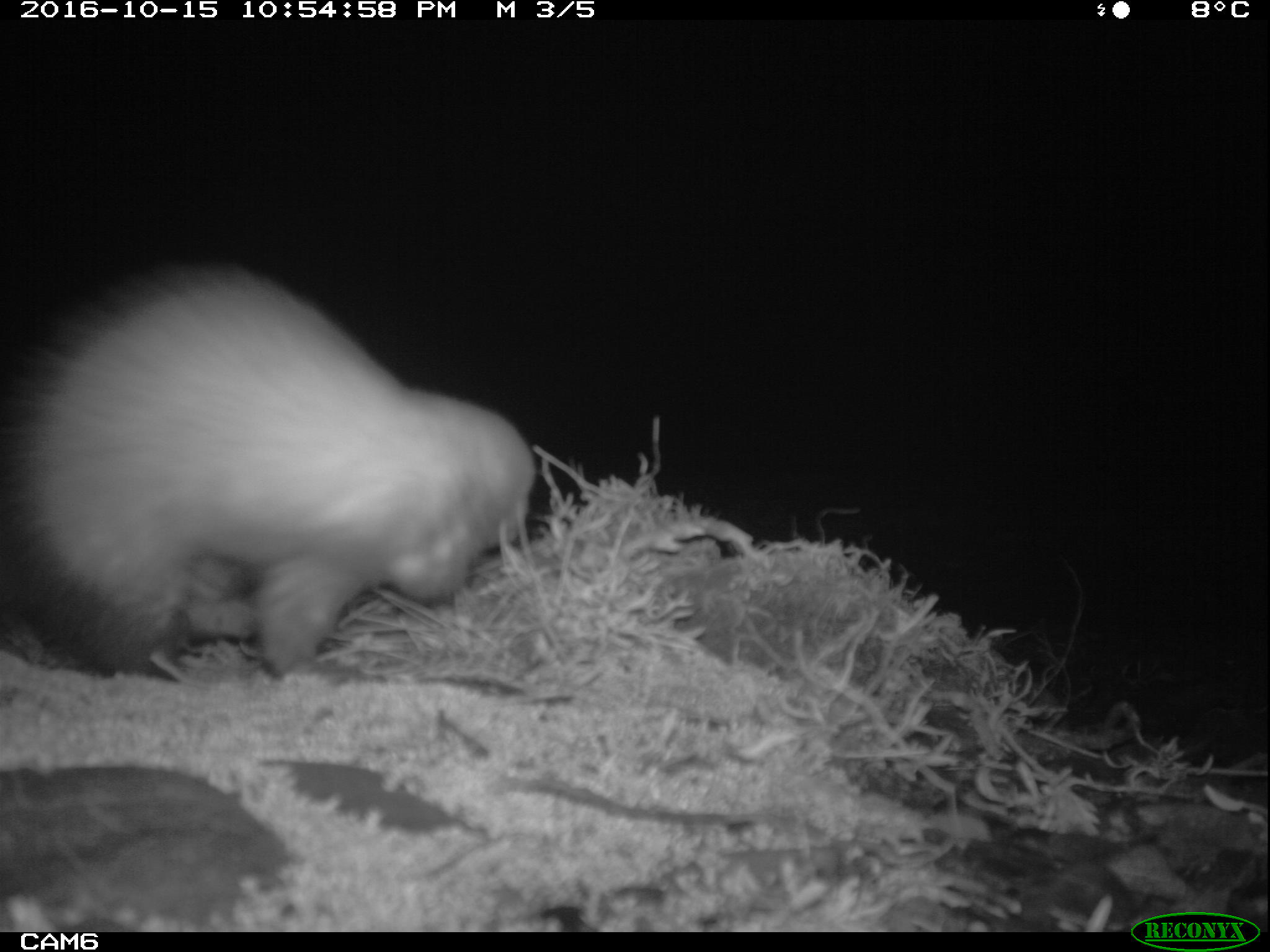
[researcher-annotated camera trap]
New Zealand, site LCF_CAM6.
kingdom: Animalia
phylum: Chordata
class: Mammalia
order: Carnivora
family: Mustelidae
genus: Mustela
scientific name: Mustela furo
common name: ferret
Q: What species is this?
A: Ferret (Mustela furo).